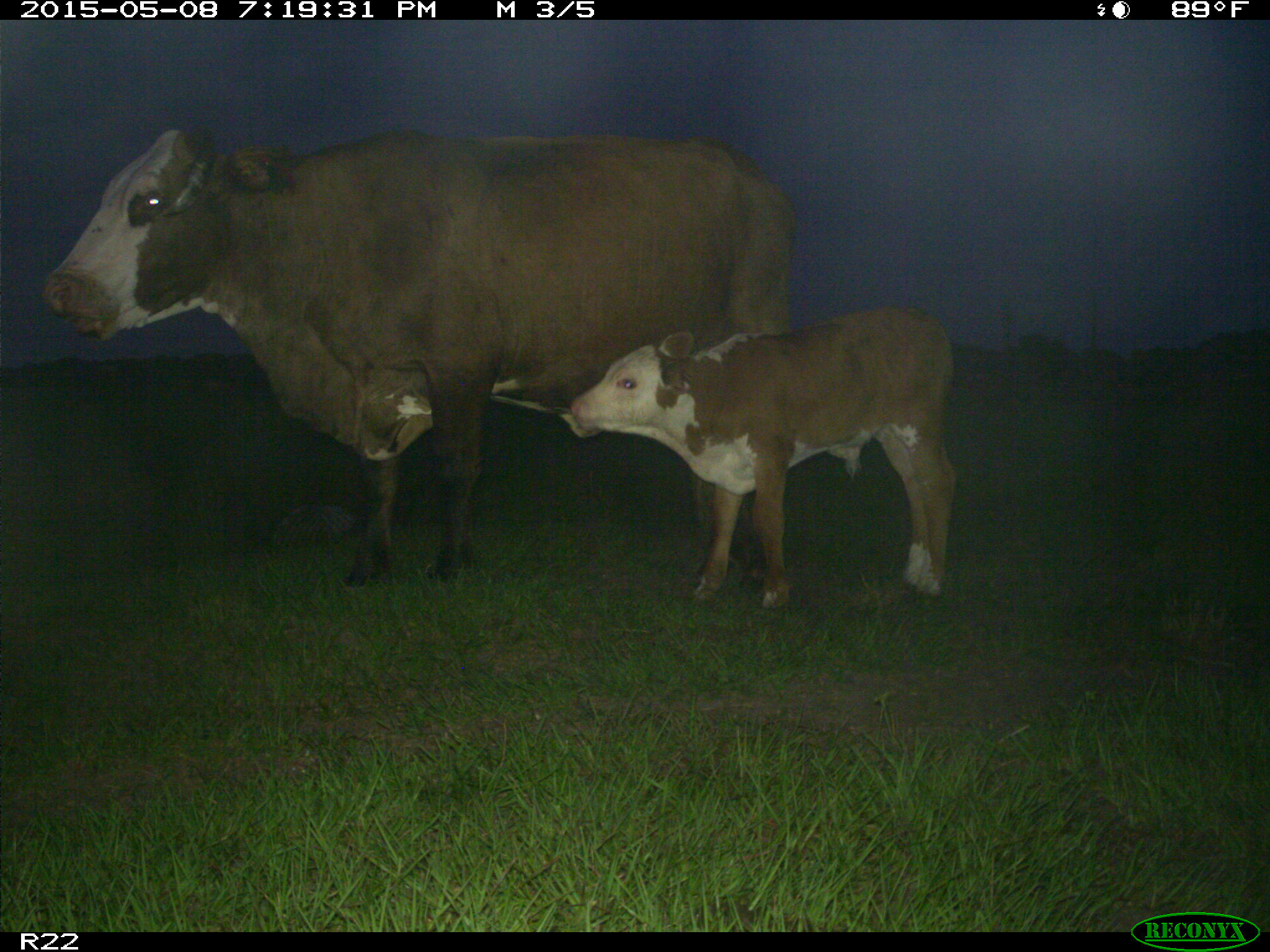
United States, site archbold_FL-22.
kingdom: Animalia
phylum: Chordata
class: Mammalia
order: Artiodactyla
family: Bovidae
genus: Bos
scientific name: Bos taurus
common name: domestic cow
Bos taurus (domestic cow).